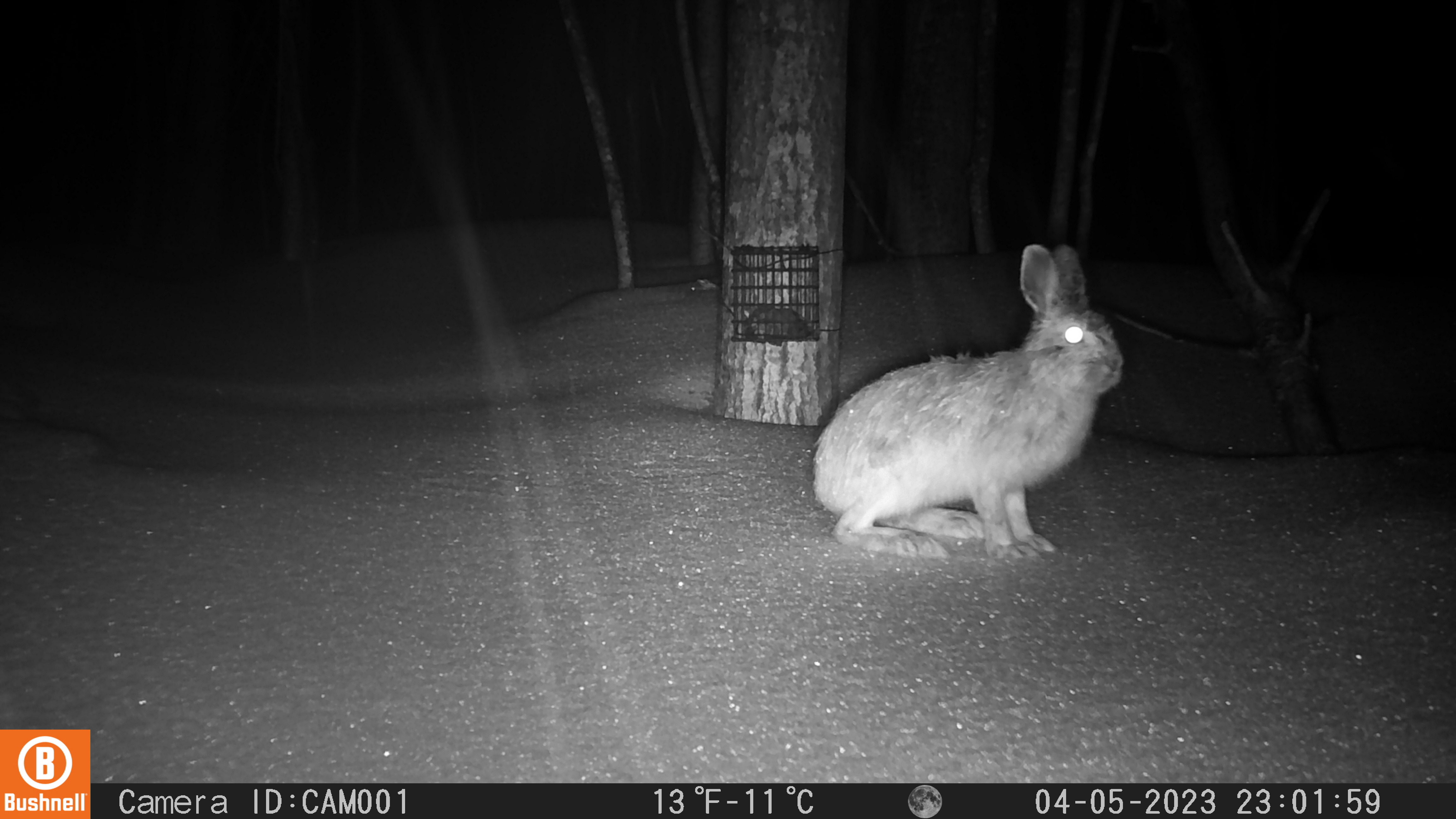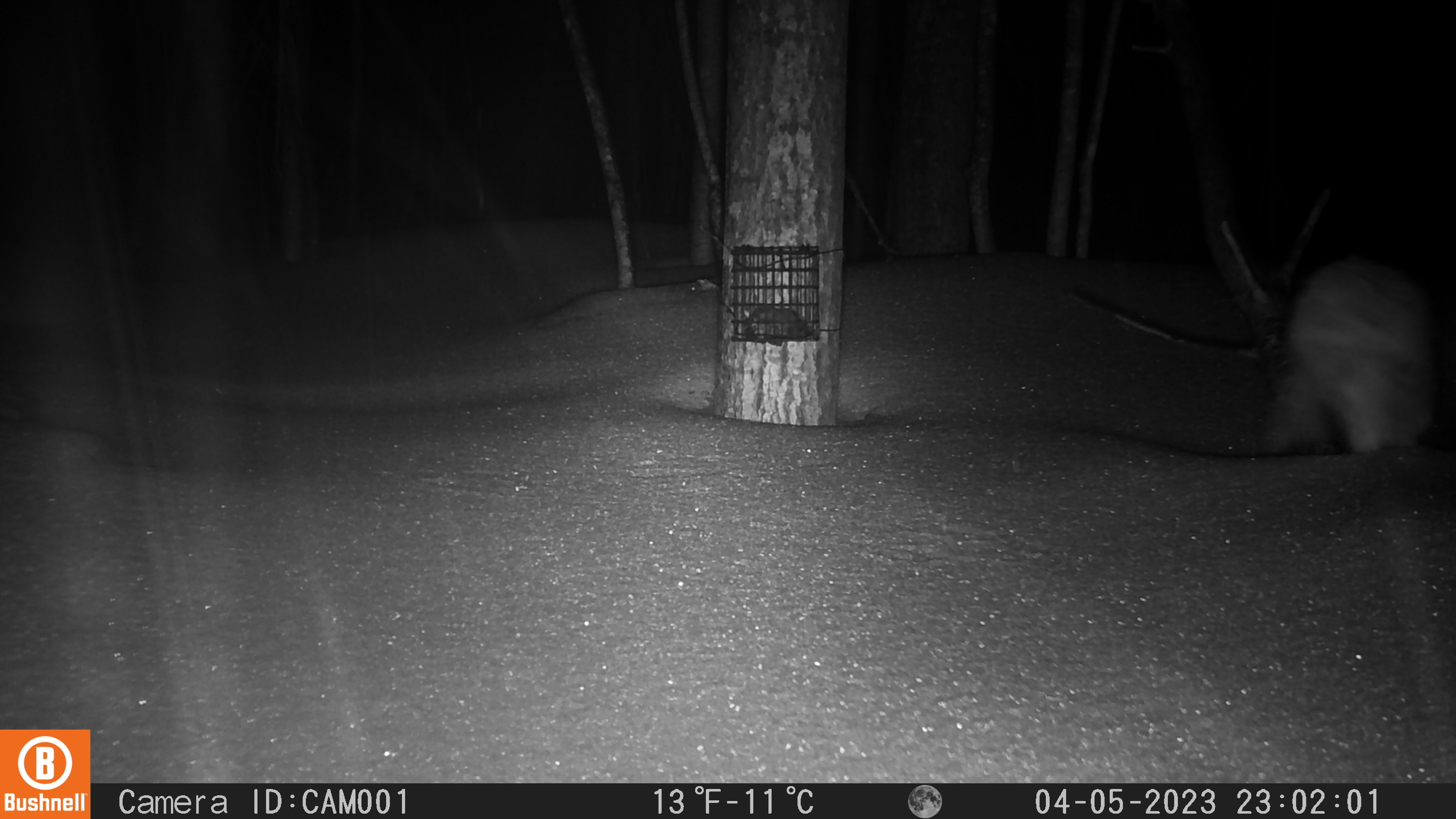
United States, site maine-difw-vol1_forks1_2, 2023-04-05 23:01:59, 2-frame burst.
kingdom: Animalia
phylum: Chordata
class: Mammalia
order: Lagomorpha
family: Leporidae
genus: Lepus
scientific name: Lepus americanus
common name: snowshoe hare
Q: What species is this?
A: Snowshoe hare (Lepus americanus).